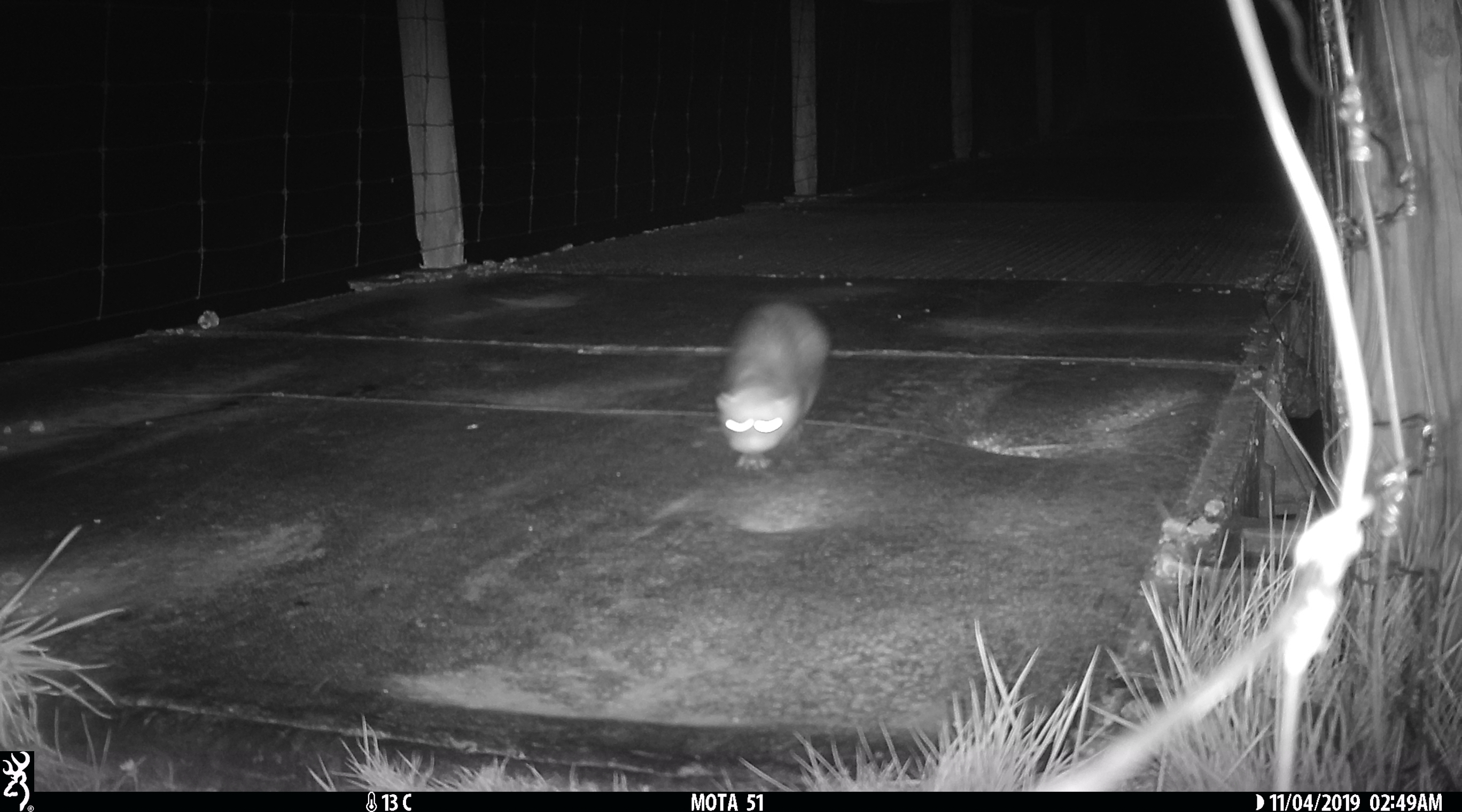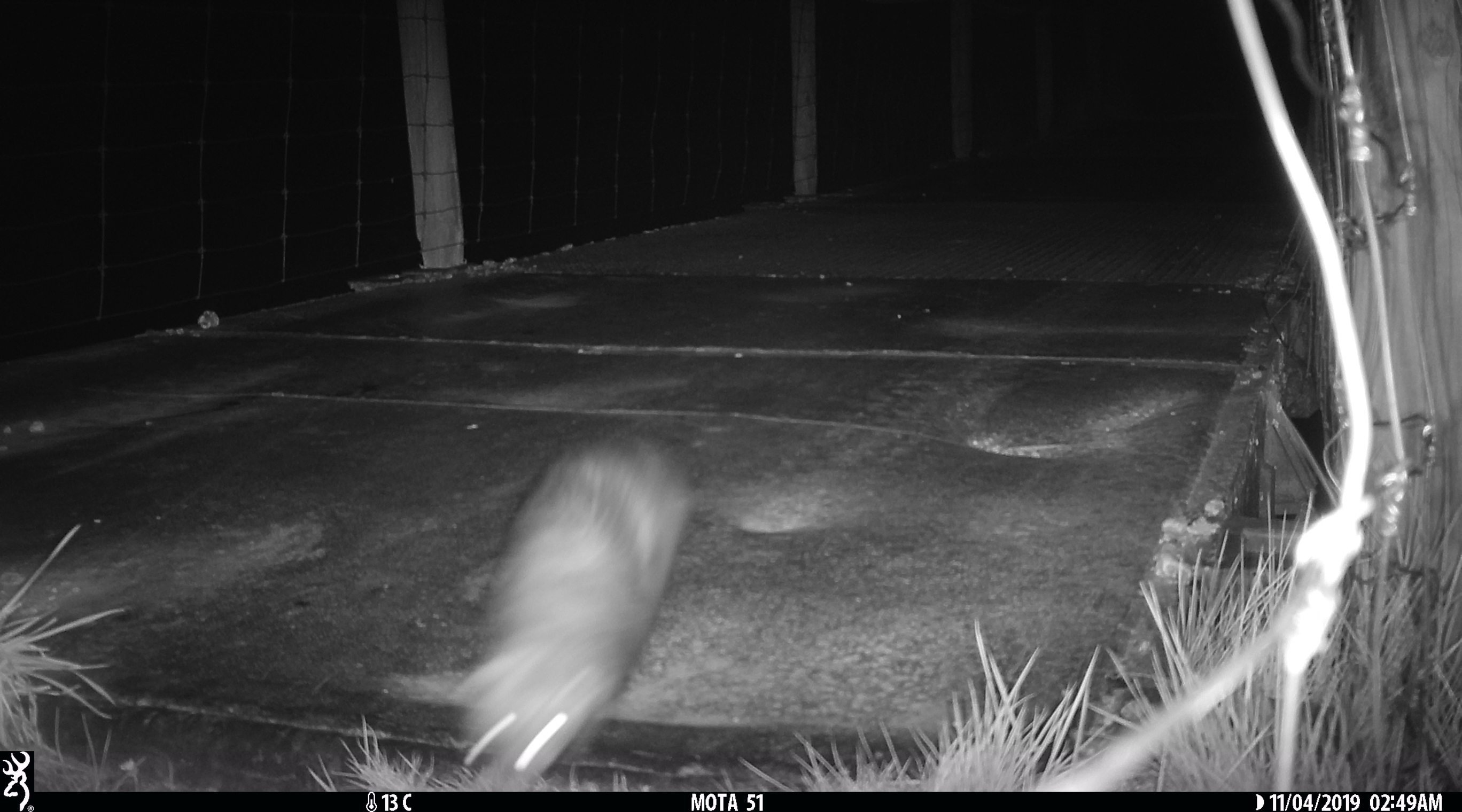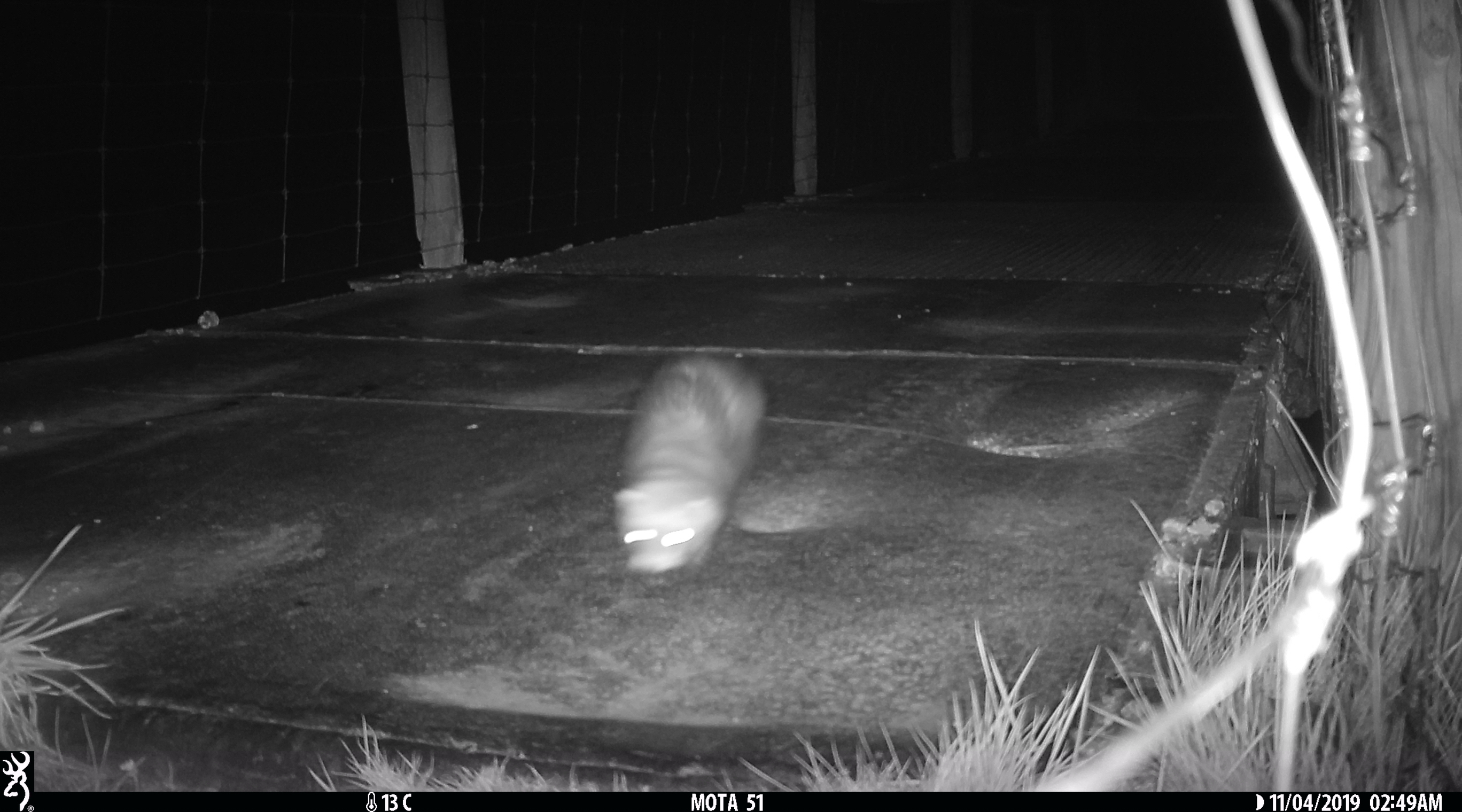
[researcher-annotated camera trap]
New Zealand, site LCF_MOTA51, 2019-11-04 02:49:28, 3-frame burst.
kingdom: Animalia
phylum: Chordata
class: Mammalia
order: Carnivora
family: Mustelidae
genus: Mustela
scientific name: Mustela furo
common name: ferret